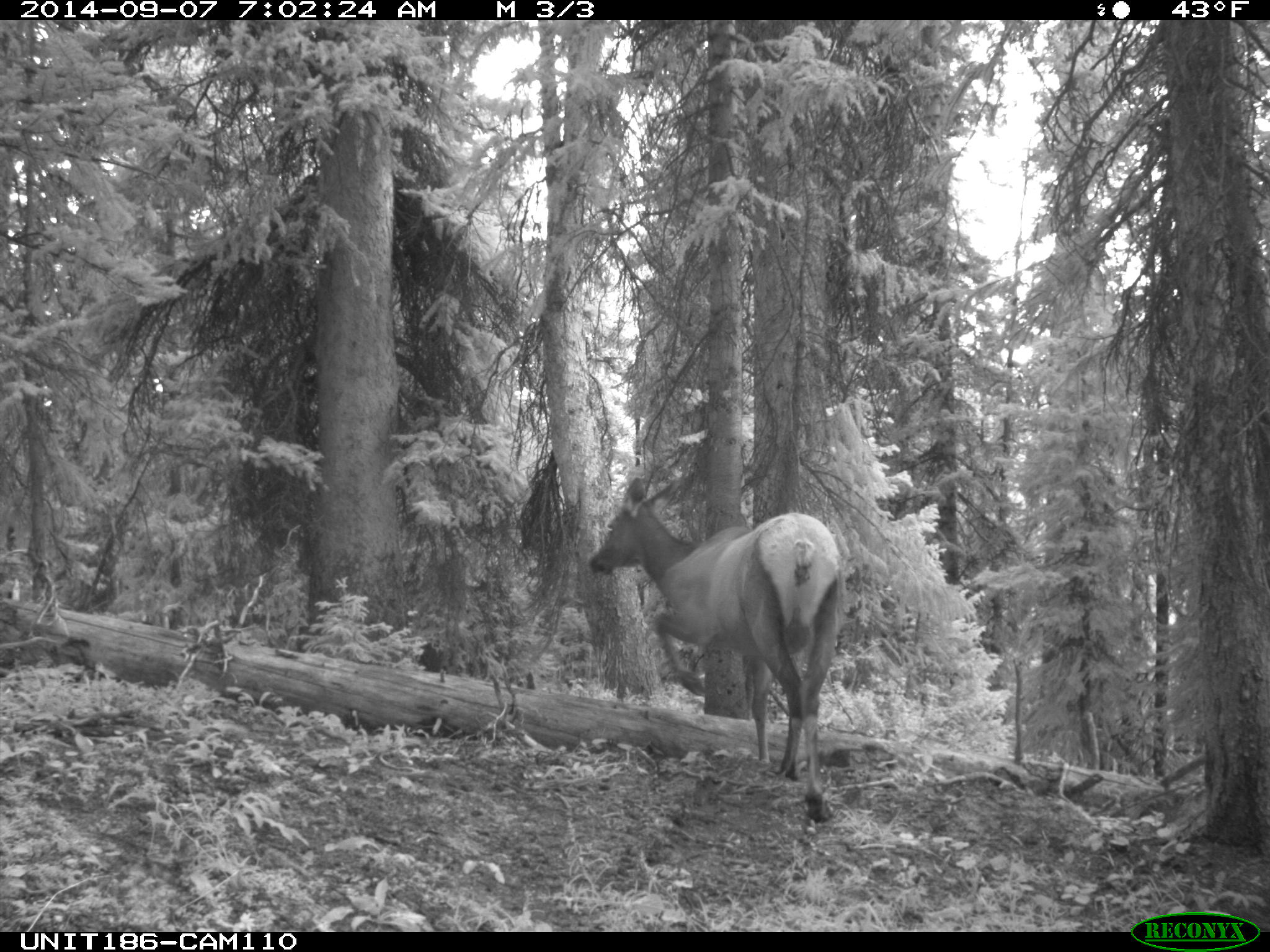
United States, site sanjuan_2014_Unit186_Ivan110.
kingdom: Animalia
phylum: Chordata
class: Mammalia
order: Artiodactyla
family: Cervidae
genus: Cervus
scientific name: Cervus elaphus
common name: red deer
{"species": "Cervus elaphus (red deer)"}